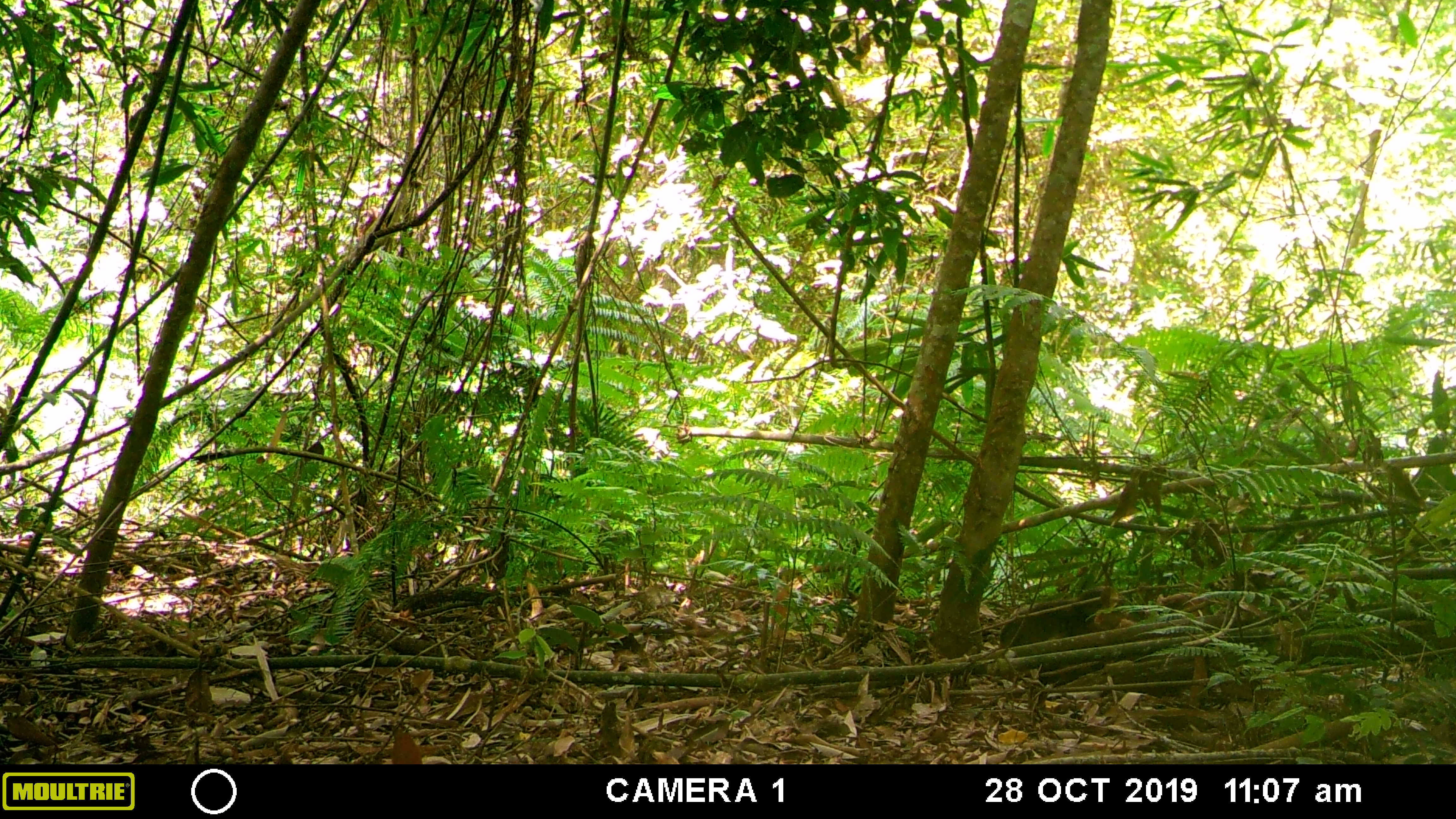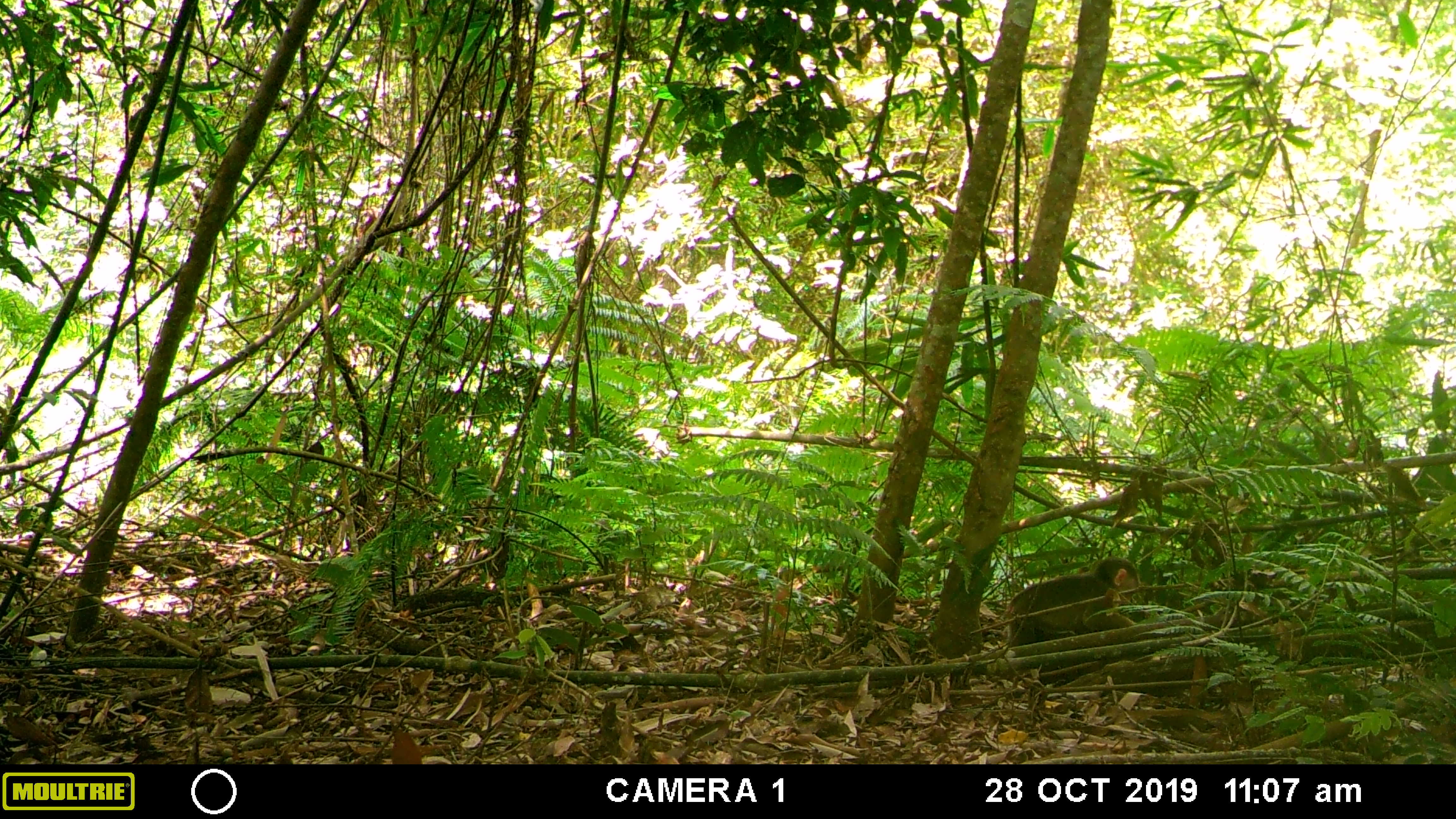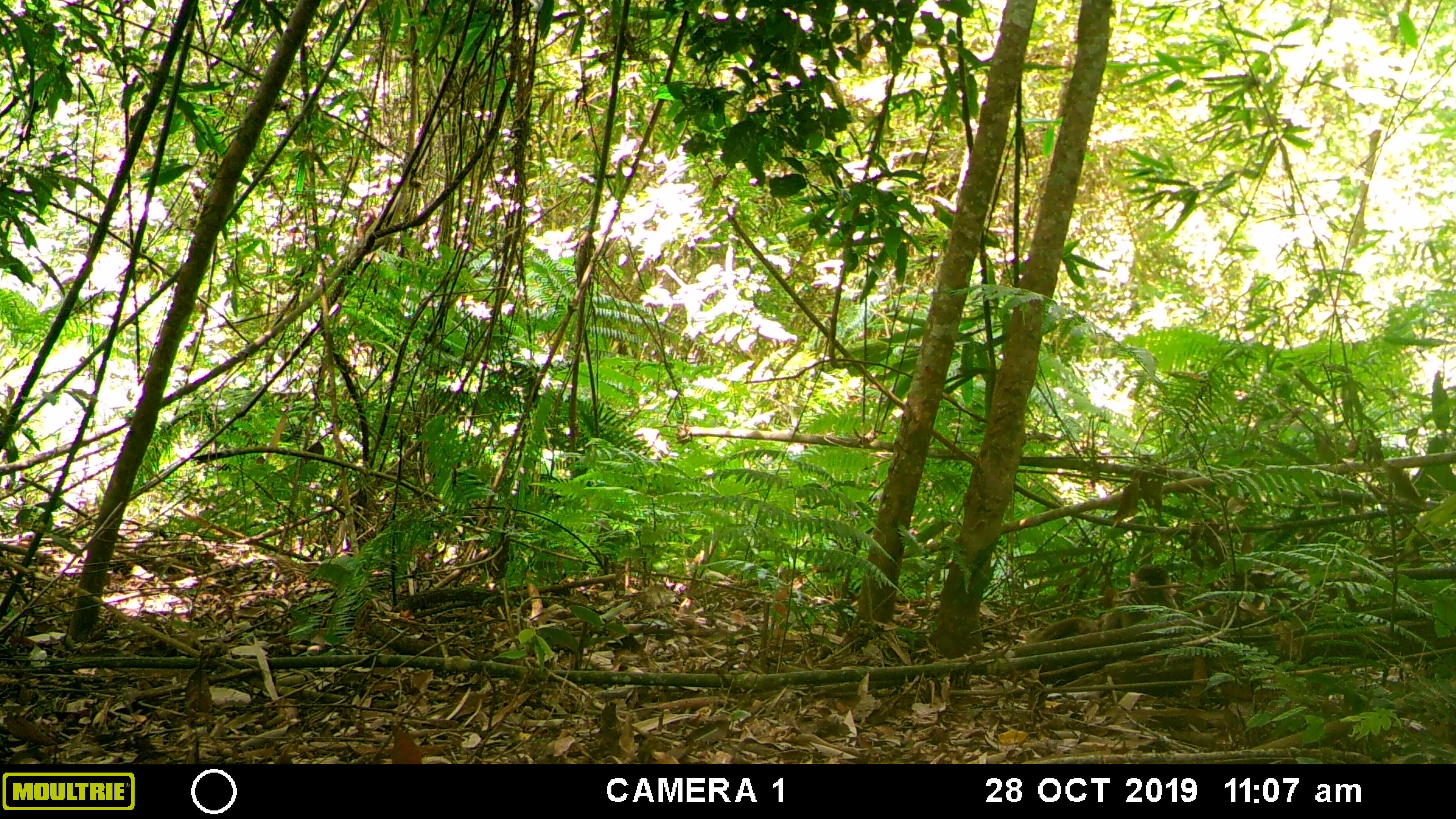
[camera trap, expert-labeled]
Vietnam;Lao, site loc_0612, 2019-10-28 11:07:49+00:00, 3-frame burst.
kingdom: Animalia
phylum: Chordata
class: Mammalia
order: Primates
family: Cercopithecidae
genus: Macaca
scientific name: Macaca arctoides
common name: stump-tailed macaque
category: stump tailed macaque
Stump tailed macaque (stump-tailed macaque) (Macaca arctoides). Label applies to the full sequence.